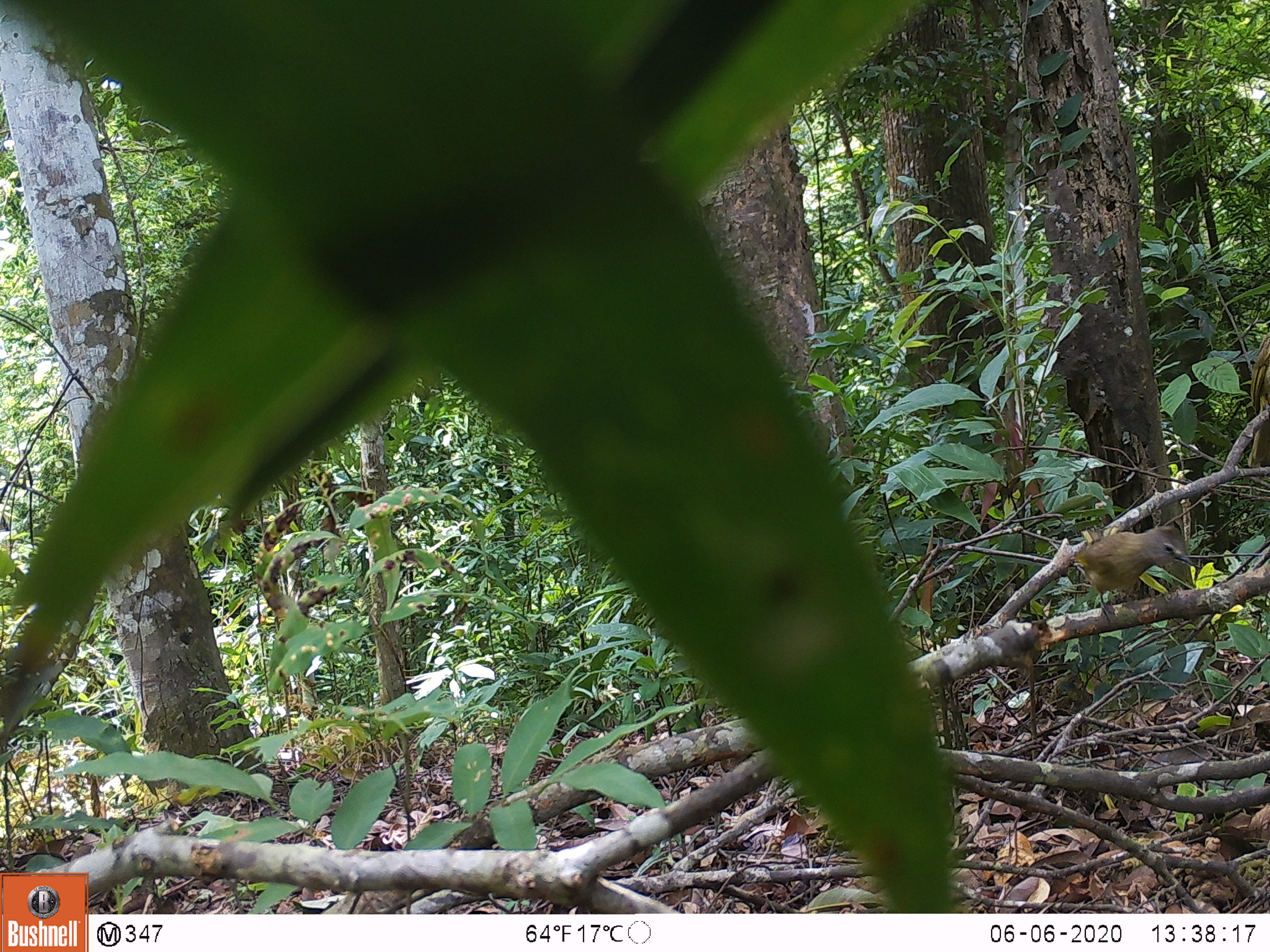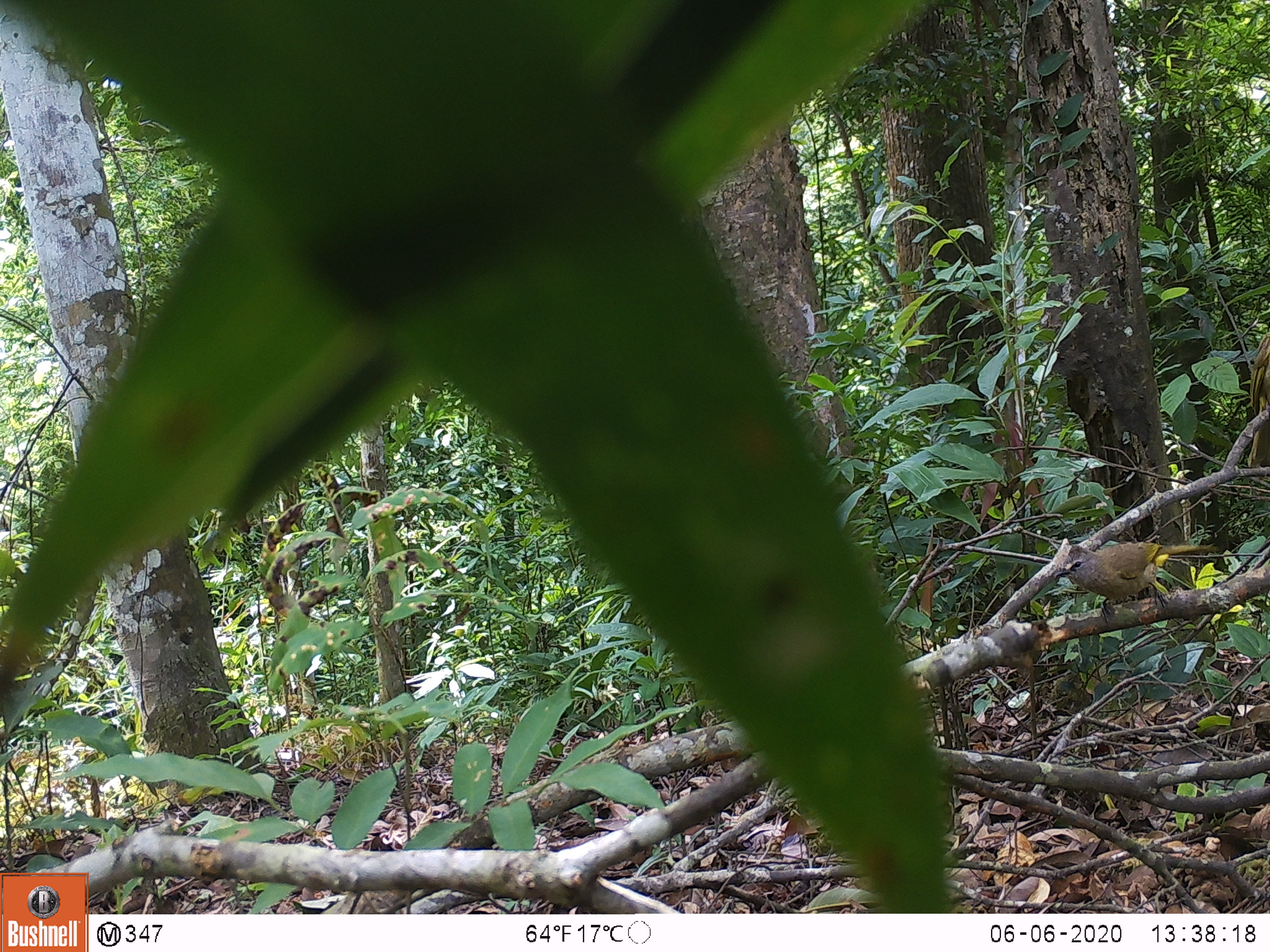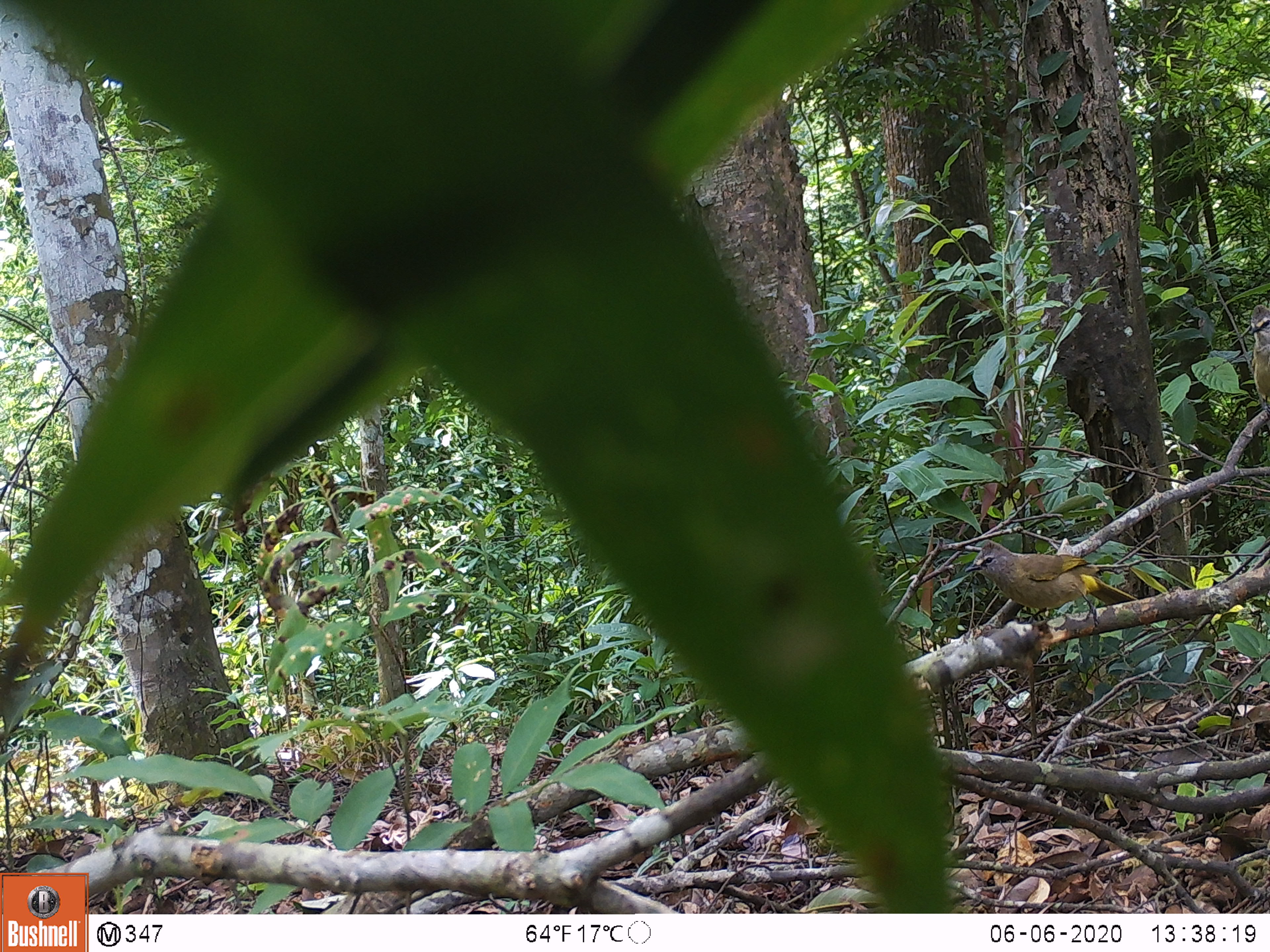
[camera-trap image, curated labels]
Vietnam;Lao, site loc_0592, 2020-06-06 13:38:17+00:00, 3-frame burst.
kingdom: Animalia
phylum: Chordata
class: Aves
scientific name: Aves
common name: bird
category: unidentified bird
Unidentified bird (bird) (Aves). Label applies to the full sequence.